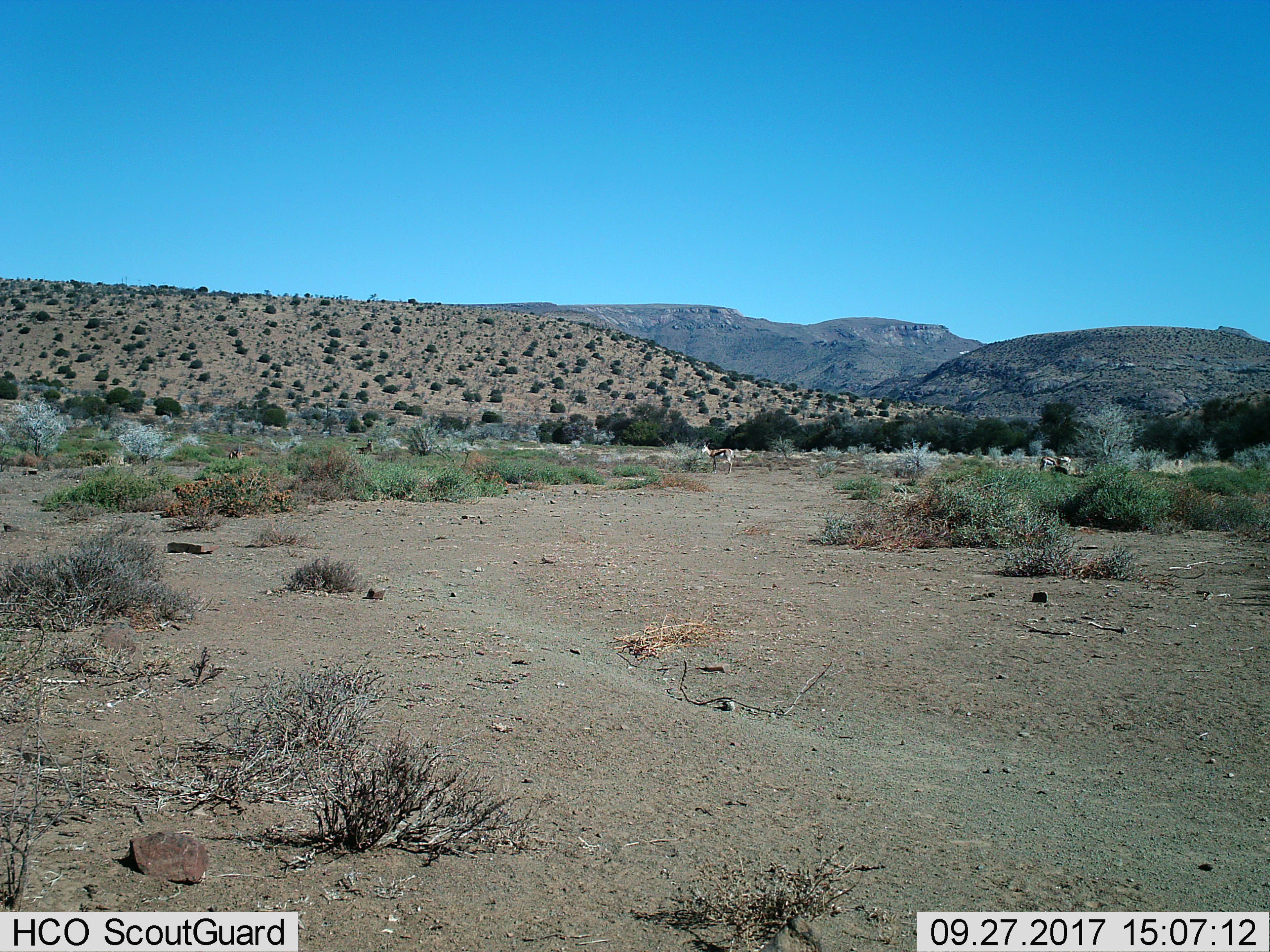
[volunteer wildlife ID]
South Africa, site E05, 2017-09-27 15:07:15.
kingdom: Animalia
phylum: Chordata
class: Mammalia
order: Artiodactyla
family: Bovidae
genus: Antidorcas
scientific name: Antidorcas marsupialis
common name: springbok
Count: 3.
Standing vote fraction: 83%.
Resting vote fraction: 17%.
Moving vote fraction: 0%.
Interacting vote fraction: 0%.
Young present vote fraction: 0%.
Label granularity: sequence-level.